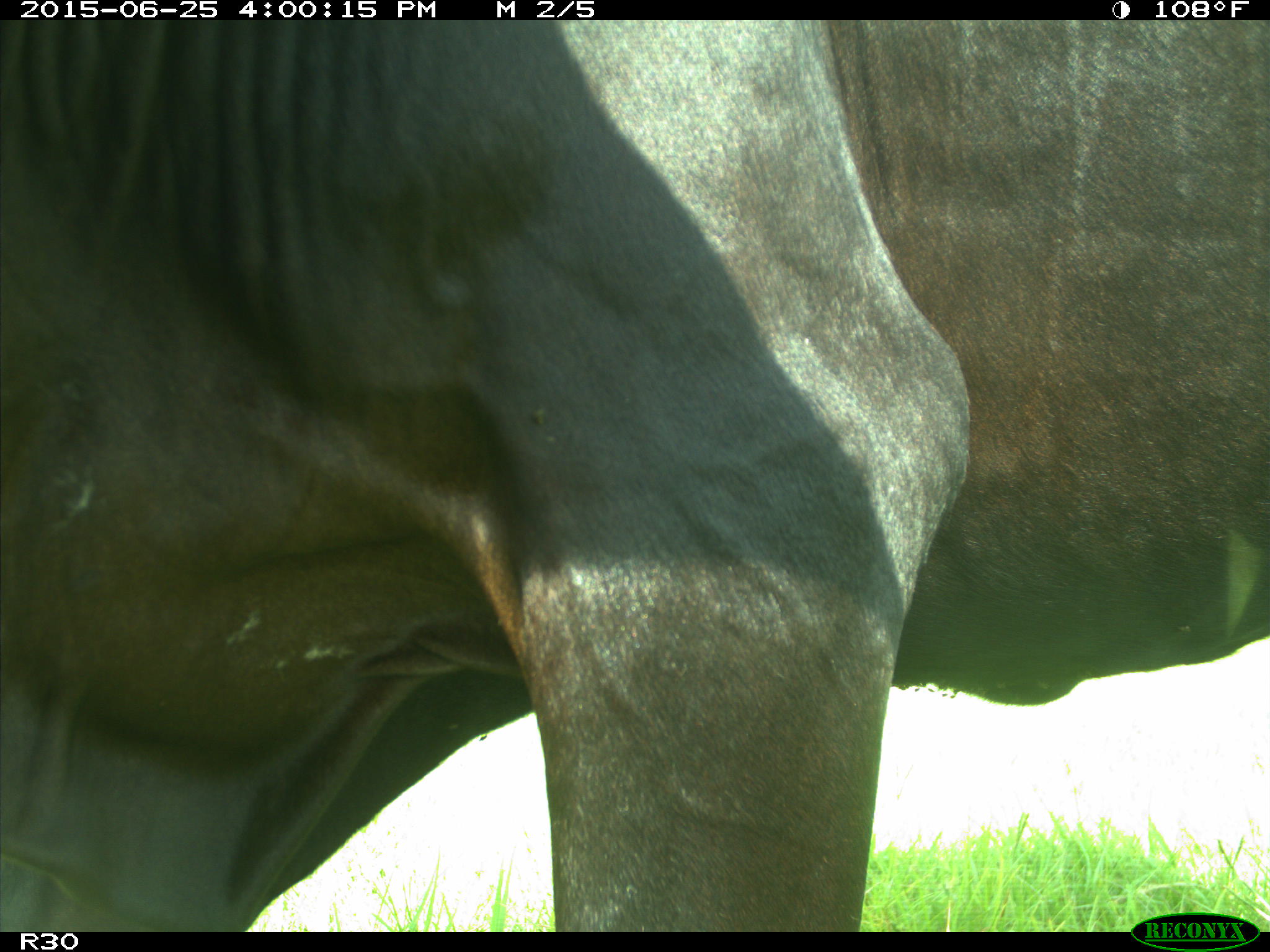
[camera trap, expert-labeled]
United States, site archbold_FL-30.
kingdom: Animalia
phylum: Chordata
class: Mammalia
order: Artiodactyla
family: Bovidae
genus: Bos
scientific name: Bos taurus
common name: domestic cow